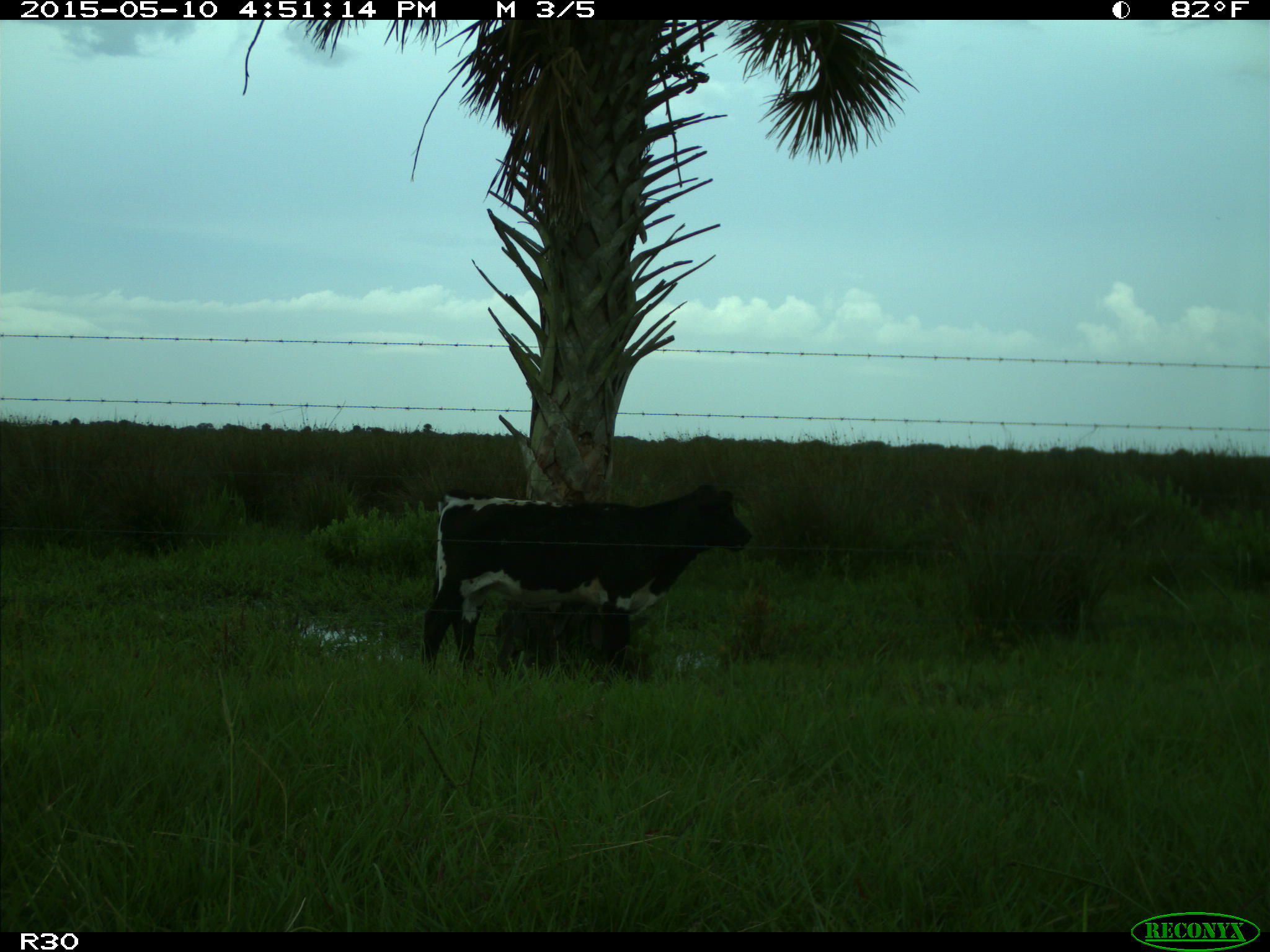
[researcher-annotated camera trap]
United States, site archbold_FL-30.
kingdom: Animalia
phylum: Chordata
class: Mammalia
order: Artiodactyla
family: Bovidae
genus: Bos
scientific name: Bos taurus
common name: domestic cow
Bos taurus (domestic cow).